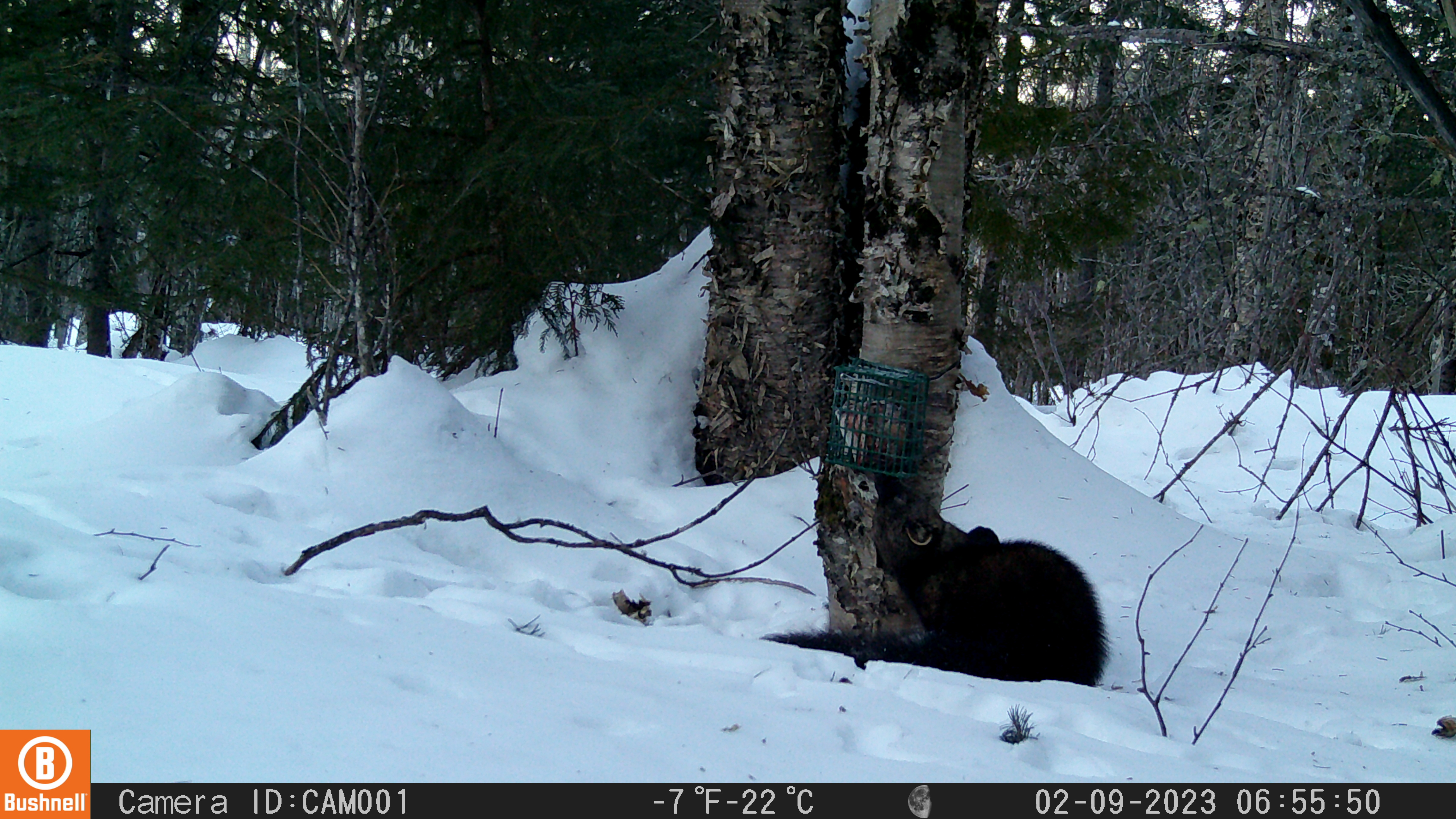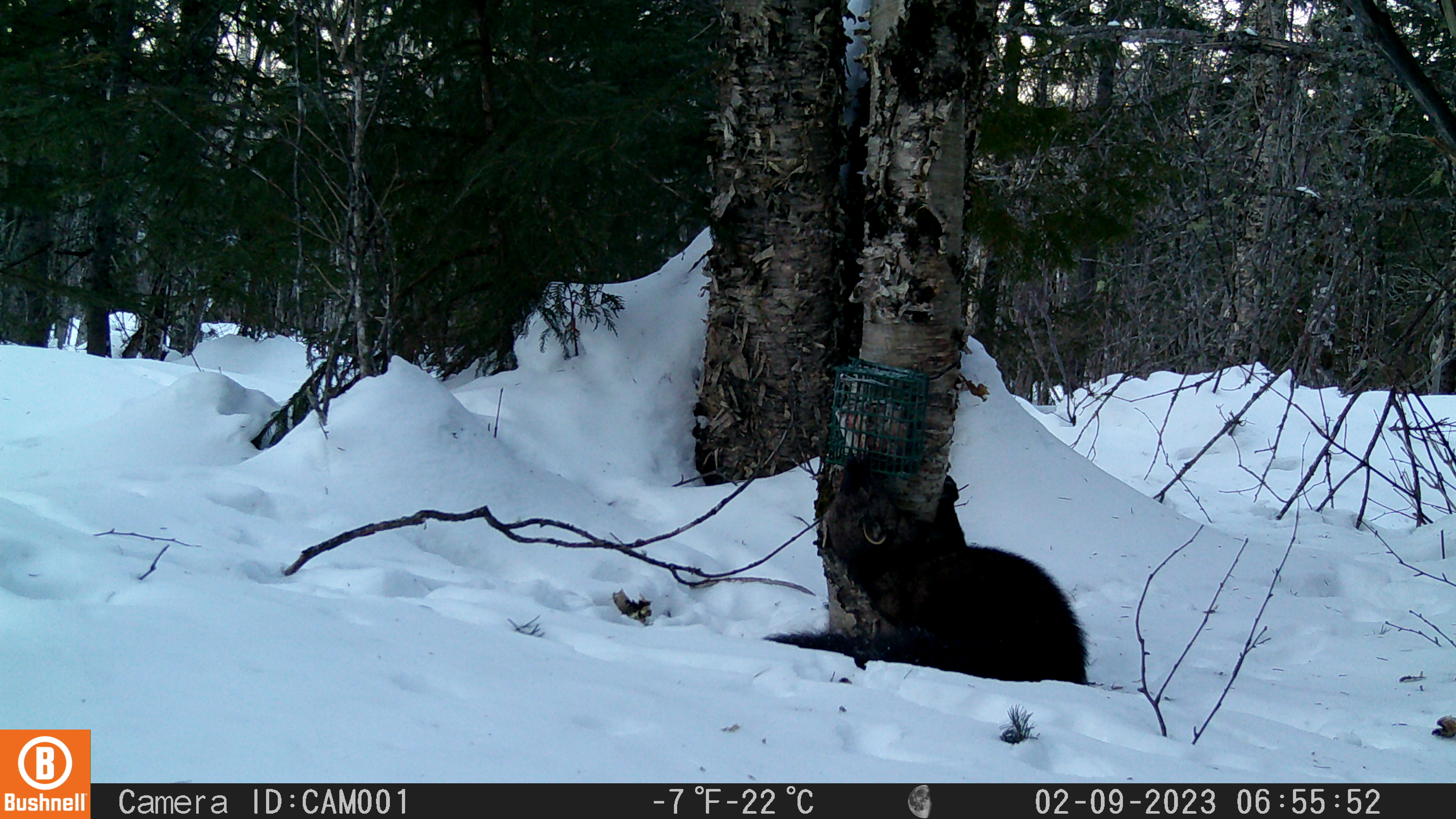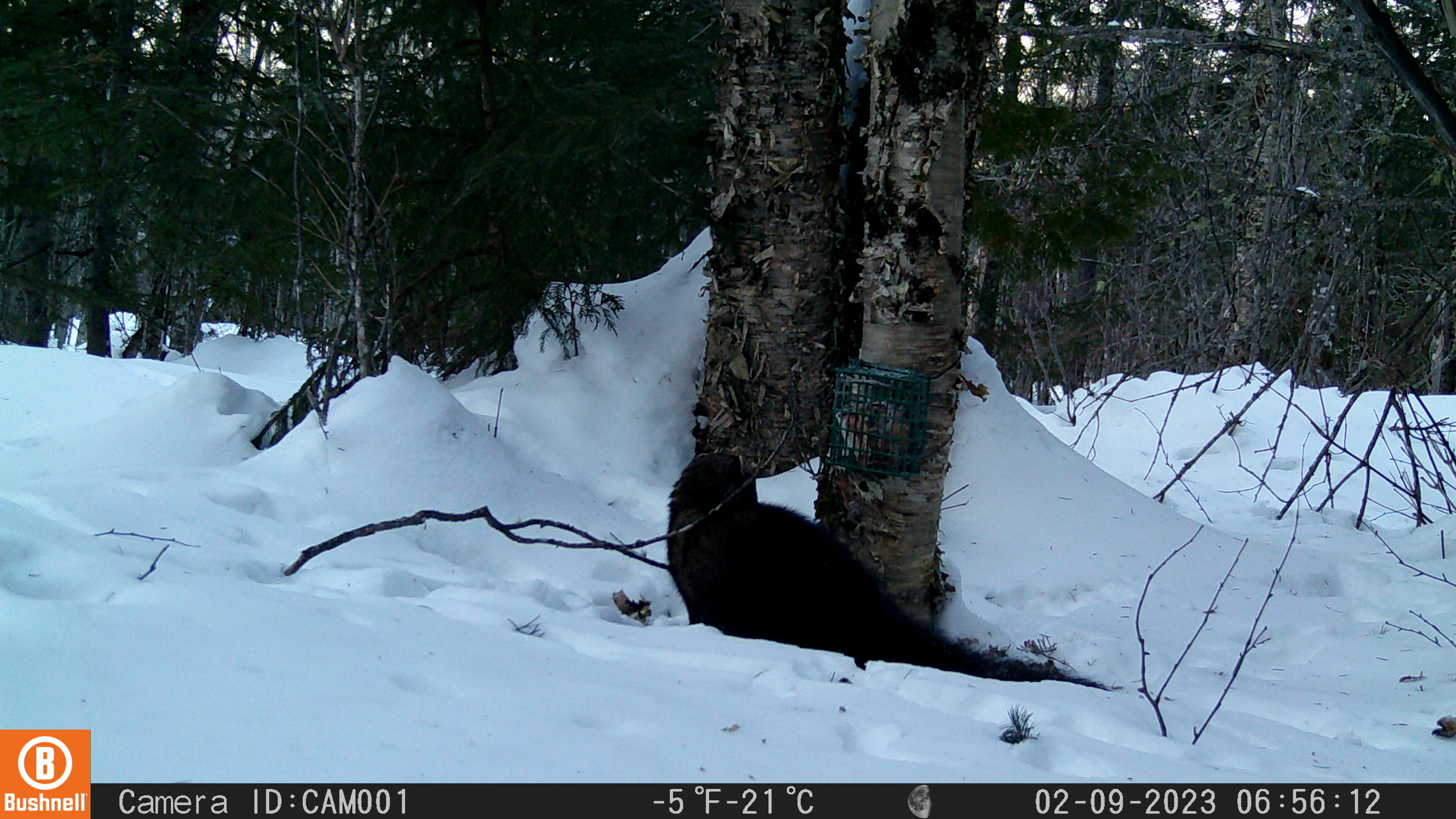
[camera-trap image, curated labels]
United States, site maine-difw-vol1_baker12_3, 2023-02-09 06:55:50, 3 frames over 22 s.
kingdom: Animalia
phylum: Chordata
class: Mammalia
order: Carnivora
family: Mustelidae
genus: Pekania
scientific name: Pekania pennanti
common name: fisher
Fisher (Pekania pennanti).